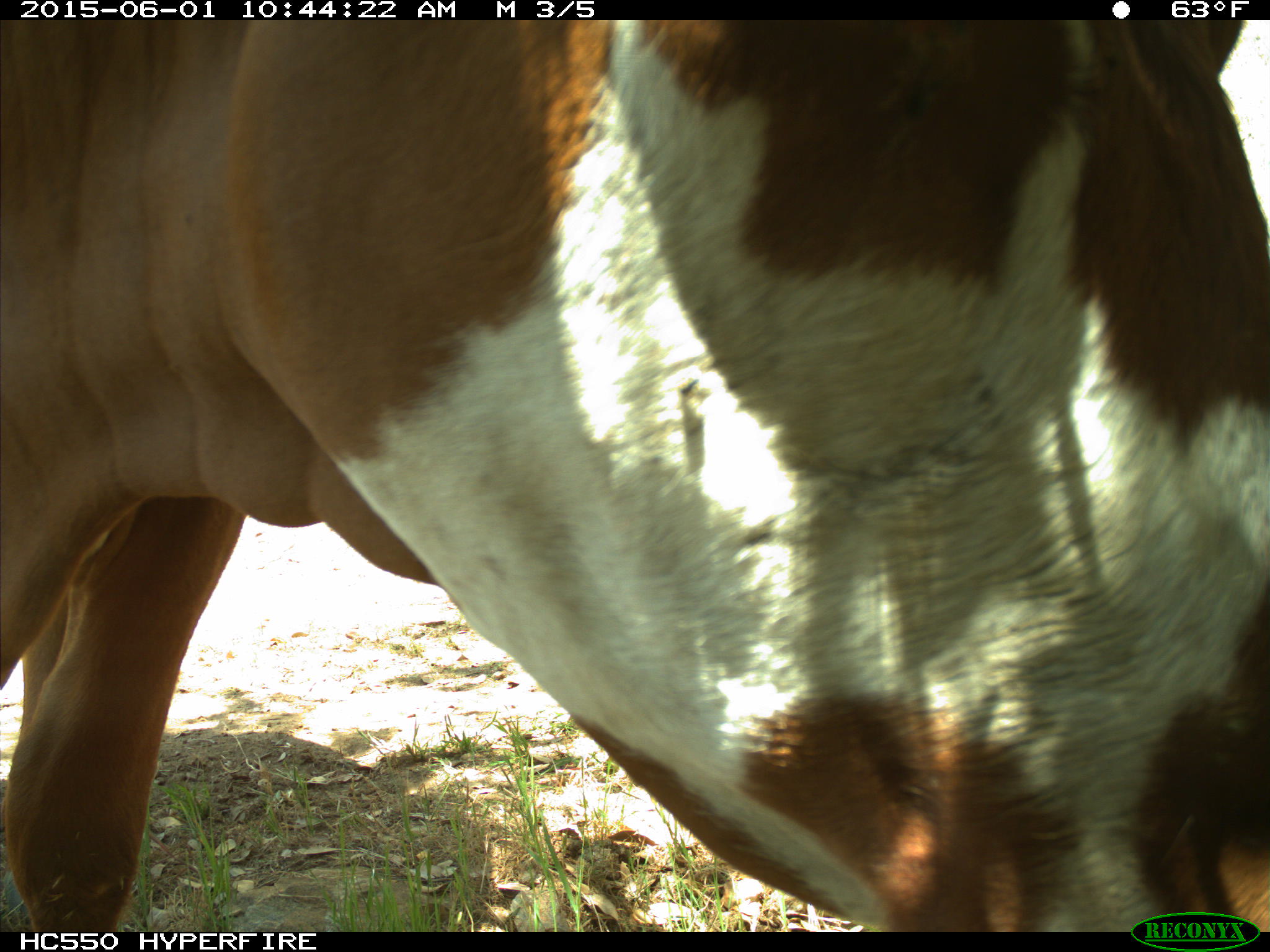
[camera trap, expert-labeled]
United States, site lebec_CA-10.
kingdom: Animalia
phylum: Chordata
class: Mammalia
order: Artiodactyla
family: Bovidae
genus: Bos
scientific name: Bos taurus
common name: domestic cow